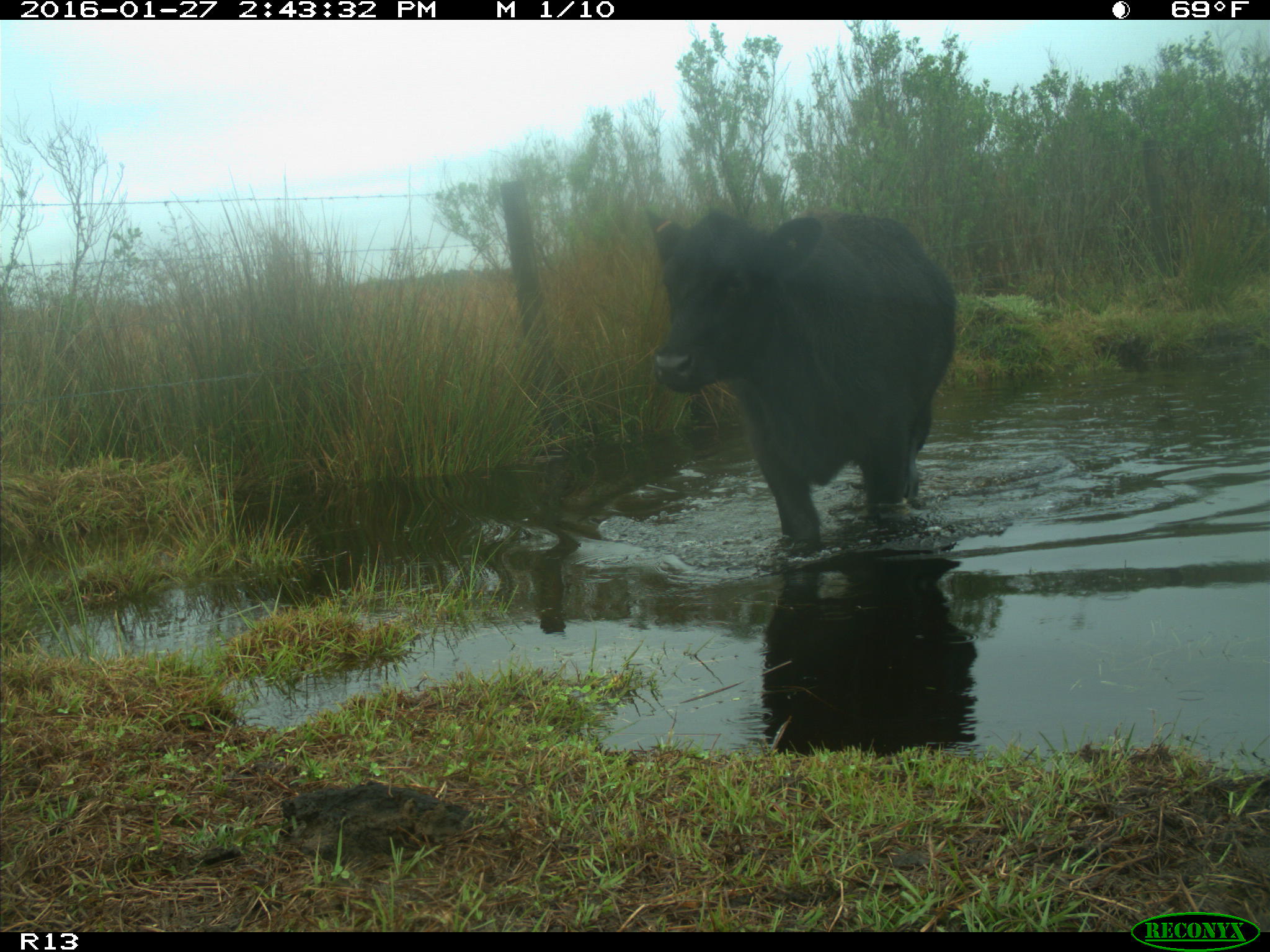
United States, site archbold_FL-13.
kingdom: Animalia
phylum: Chordata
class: Mammalia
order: Artiodactyla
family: Bovidae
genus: Bos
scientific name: Bos taurus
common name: domestic cow